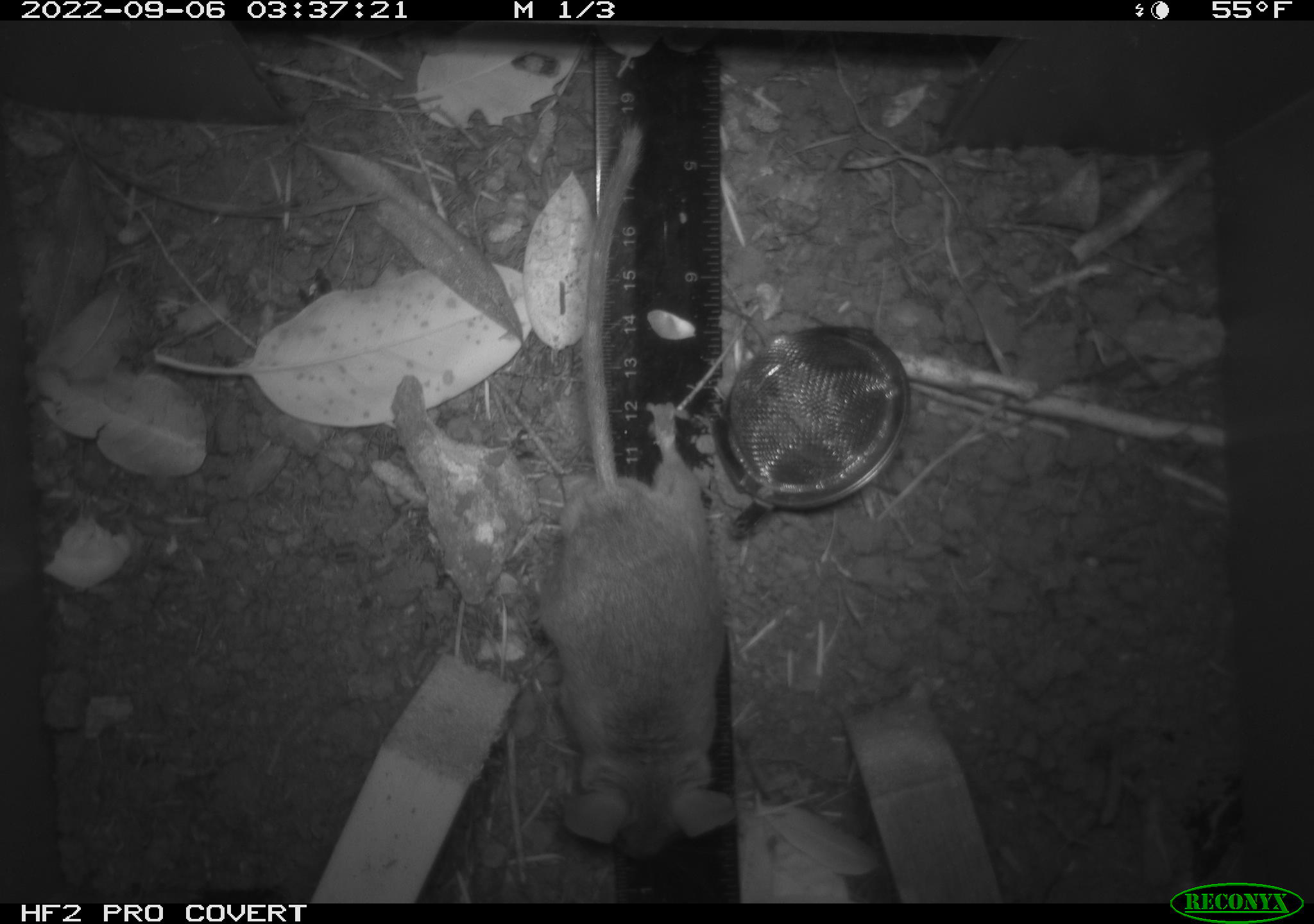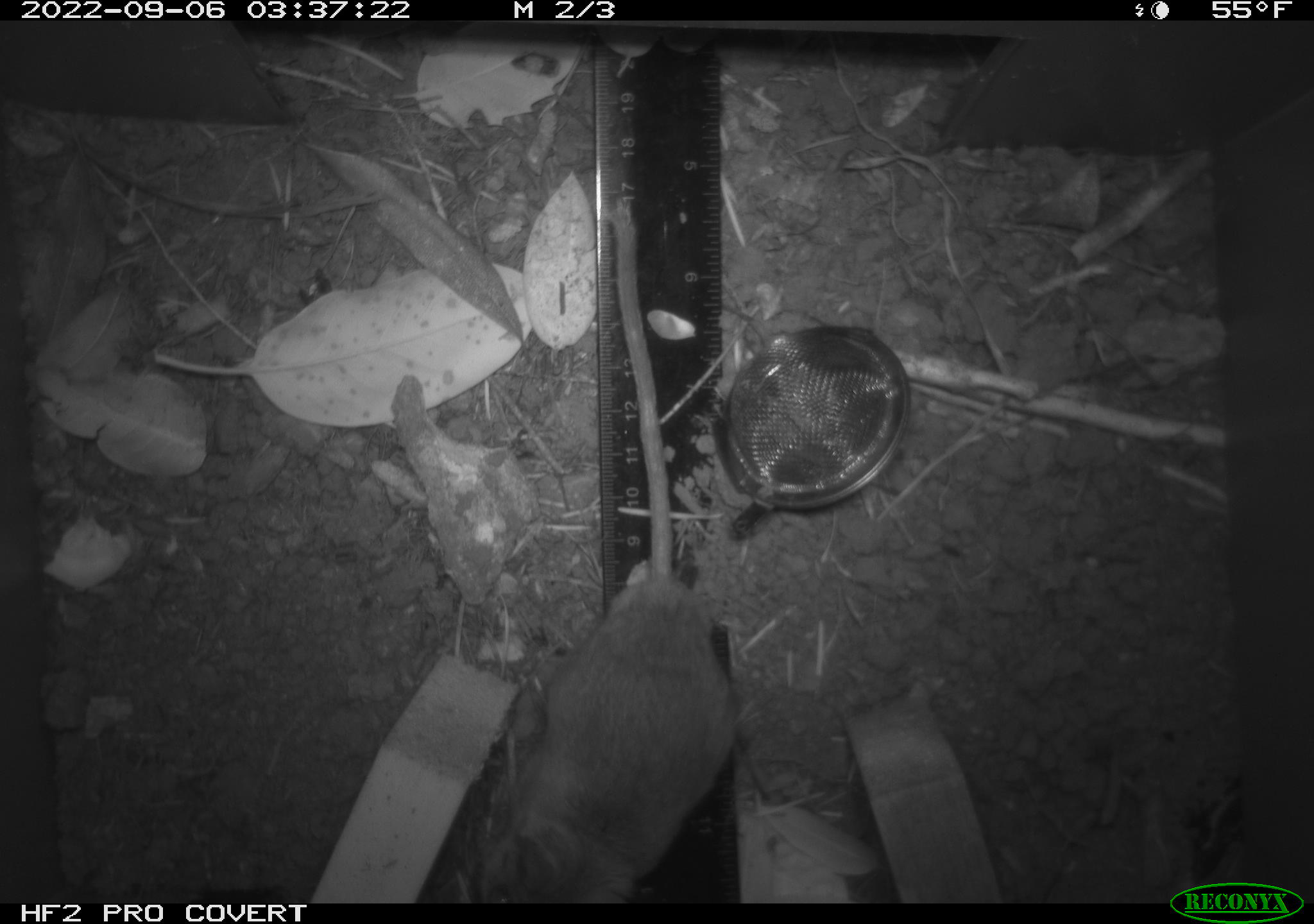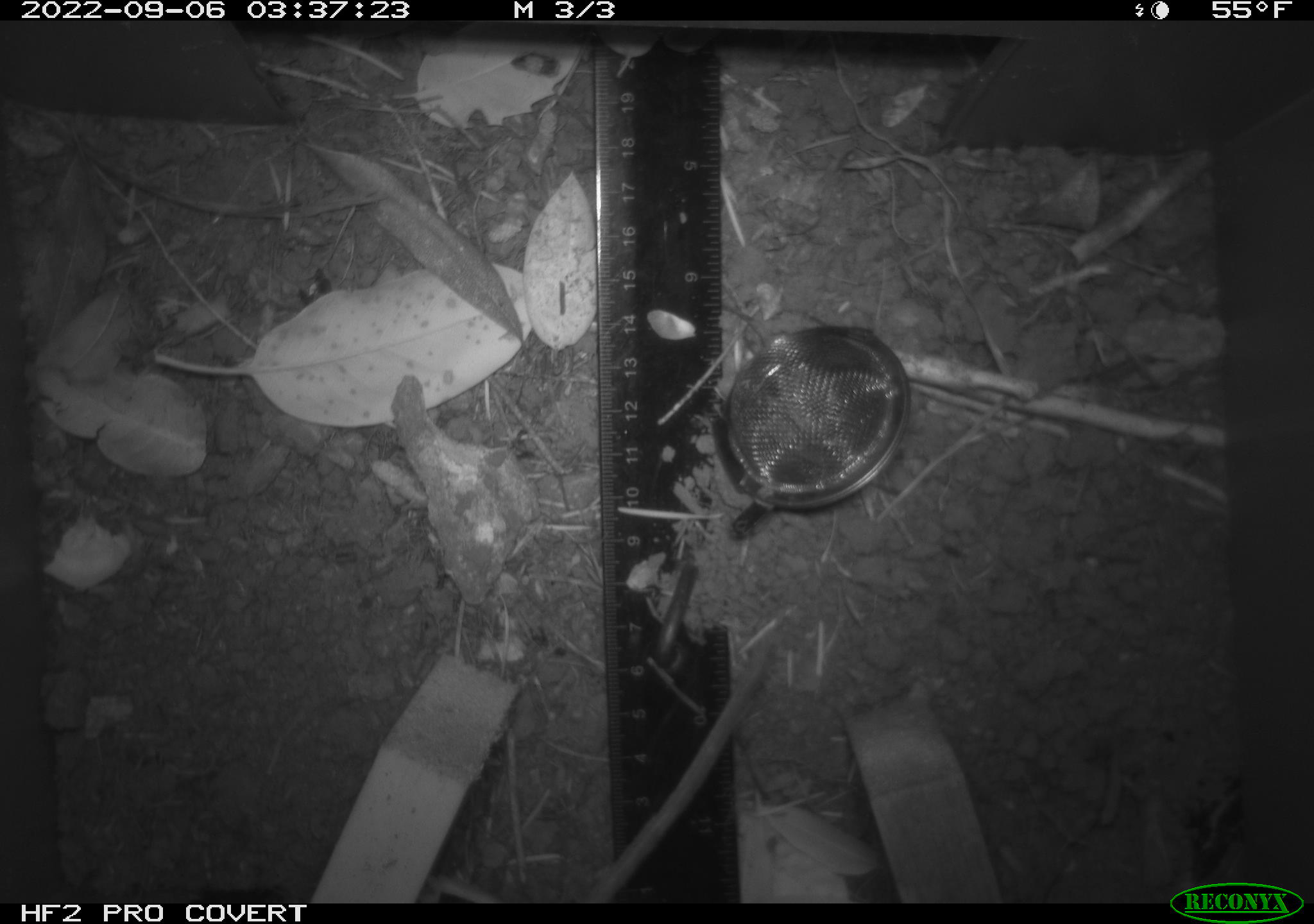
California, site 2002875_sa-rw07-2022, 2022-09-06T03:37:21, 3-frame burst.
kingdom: Animalia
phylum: Chordata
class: Mammalia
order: Rodentia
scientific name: Rodentia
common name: mouse species